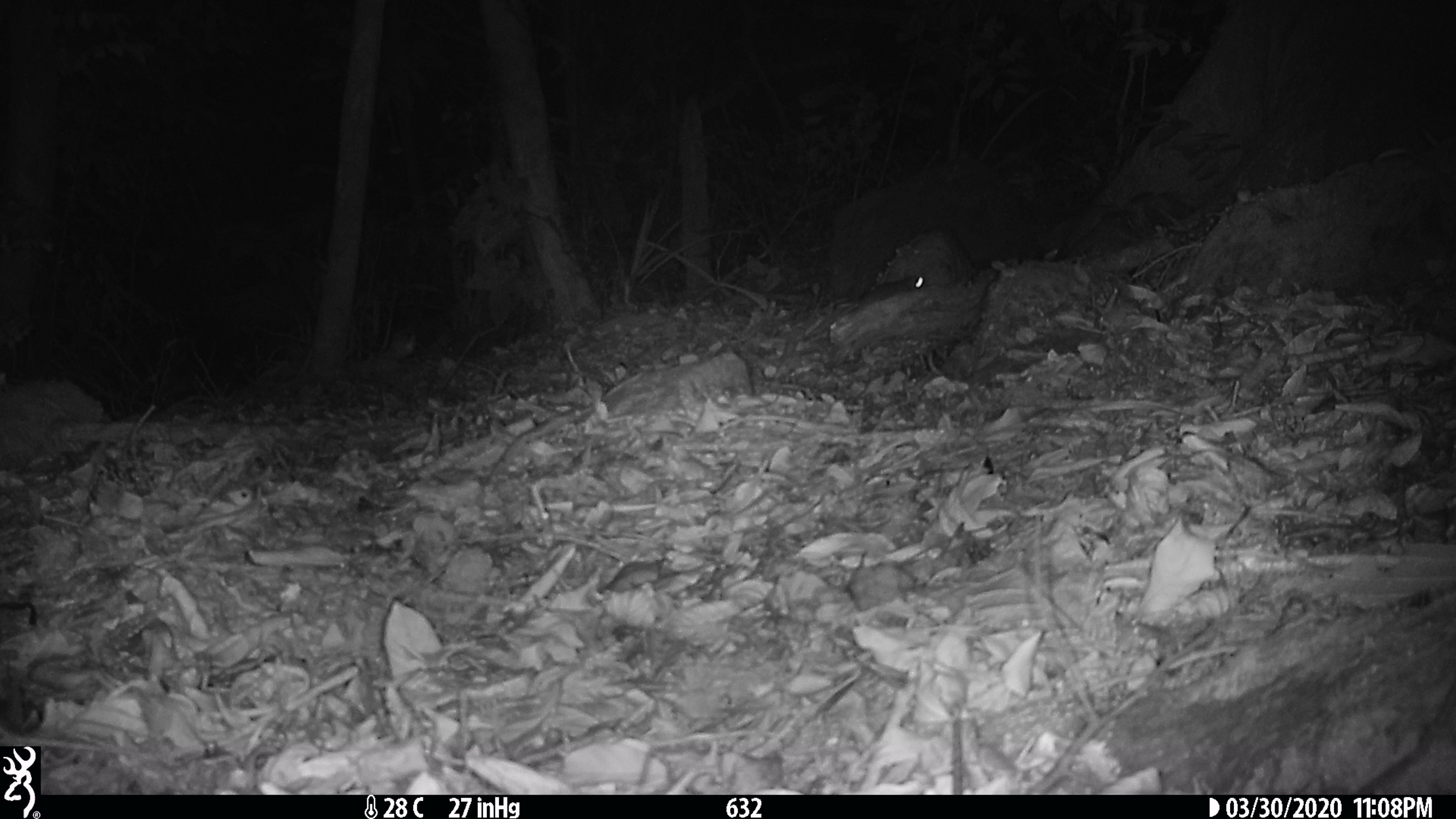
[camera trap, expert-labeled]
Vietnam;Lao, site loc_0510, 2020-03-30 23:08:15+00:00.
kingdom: Animalia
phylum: Chordata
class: Mammalia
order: Rodentia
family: Muridae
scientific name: Muridae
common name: old-world mice and rats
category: unidentified murid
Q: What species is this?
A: Unidentified murid (old-world mice and rats) (Muridae).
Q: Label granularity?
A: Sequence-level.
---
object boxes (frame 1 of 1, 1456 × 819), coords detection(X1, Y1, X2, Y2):
unidentified murid: detection(828, 275, 929, 325)